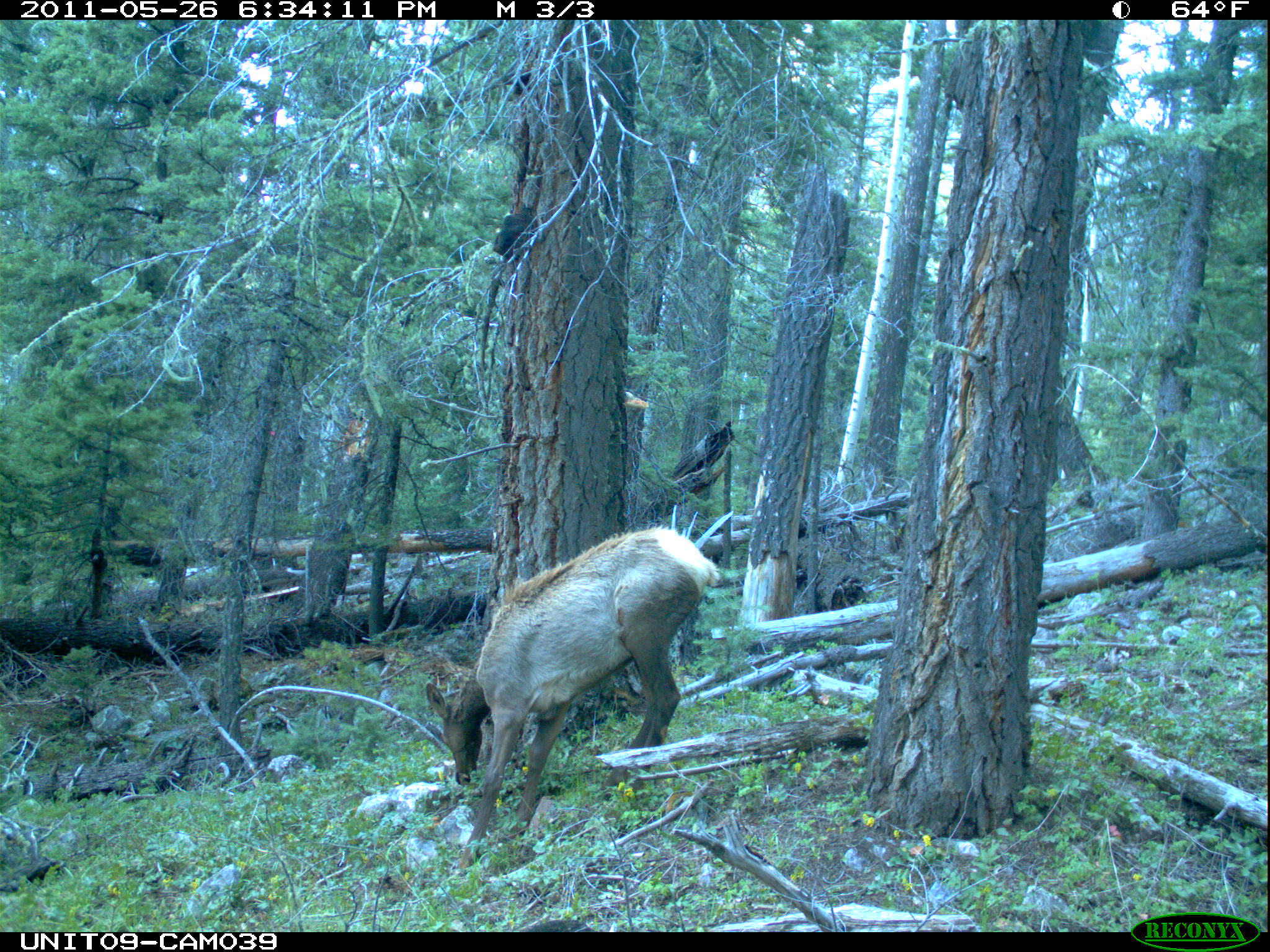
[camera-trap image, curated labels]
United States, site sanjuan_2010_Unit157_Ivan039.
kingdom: Animalia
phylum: Chordata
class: Mammalia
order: Artiodactyla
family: Cervidae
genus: Cervus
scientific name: Cervus elaphus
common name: red deer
Cervus elaphus (red deer).